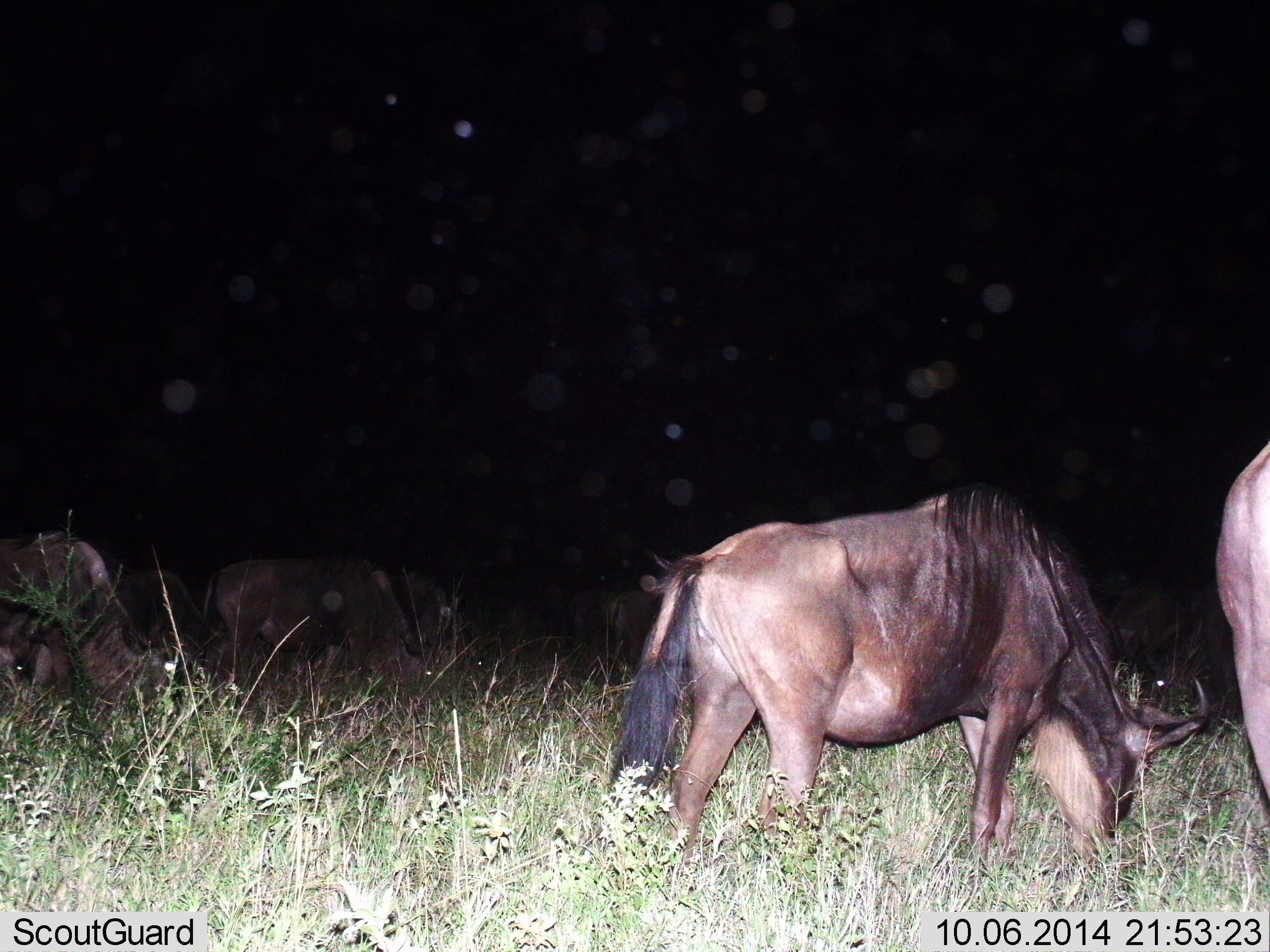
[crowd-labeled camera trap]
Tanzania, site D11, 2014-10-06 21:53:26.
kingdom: Animalia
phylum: Chordata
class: Mammalia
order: Artiodactyla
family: Bovidae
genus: Connochaetes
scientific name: Connochaetes taurinus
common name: blue wildebeest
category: wildebeest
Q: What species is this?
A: Wildebeest (blue wildebeest) (Connochaetes taurinus).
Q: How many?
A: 6.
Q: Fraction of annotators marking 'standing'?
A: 50%.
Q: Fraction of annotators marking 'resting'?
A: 0%.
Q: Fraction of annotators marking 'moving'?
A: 10%.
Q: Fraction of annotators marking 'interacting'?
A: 0%.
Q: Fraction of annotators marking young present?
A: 0%.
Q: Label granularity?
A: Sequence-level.